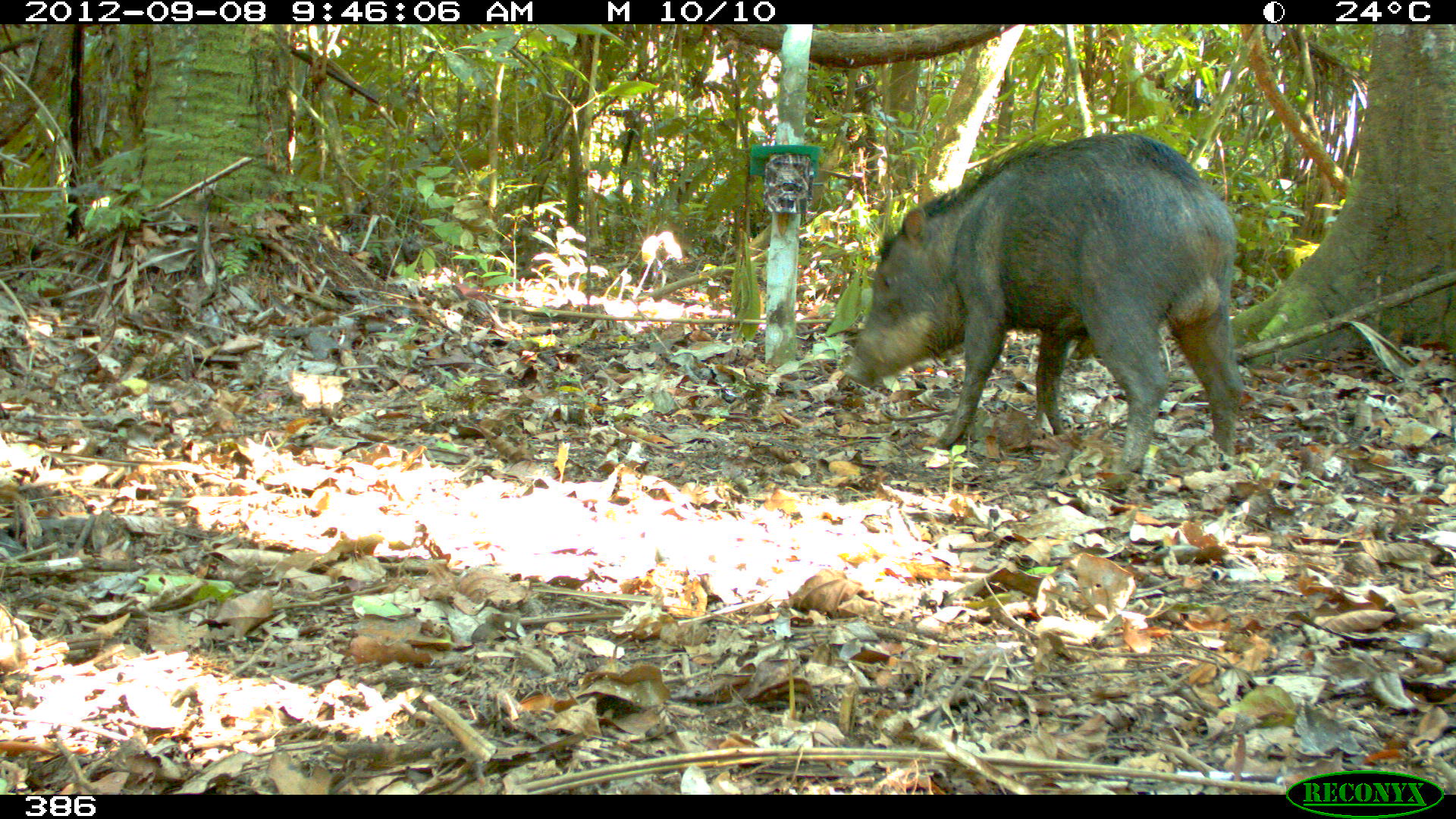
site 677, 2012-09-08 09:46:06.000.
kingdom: Animalia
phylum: Chordata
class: Mammalia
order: Artiodactyla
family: Tayassuidae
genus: Tayassu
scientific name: Tayassu pecari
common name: white-lipped peccary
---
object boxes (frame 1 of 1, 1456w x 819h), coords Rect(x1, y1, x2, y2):
tayassu pecari: Rect(840, 130, 1244, 487)